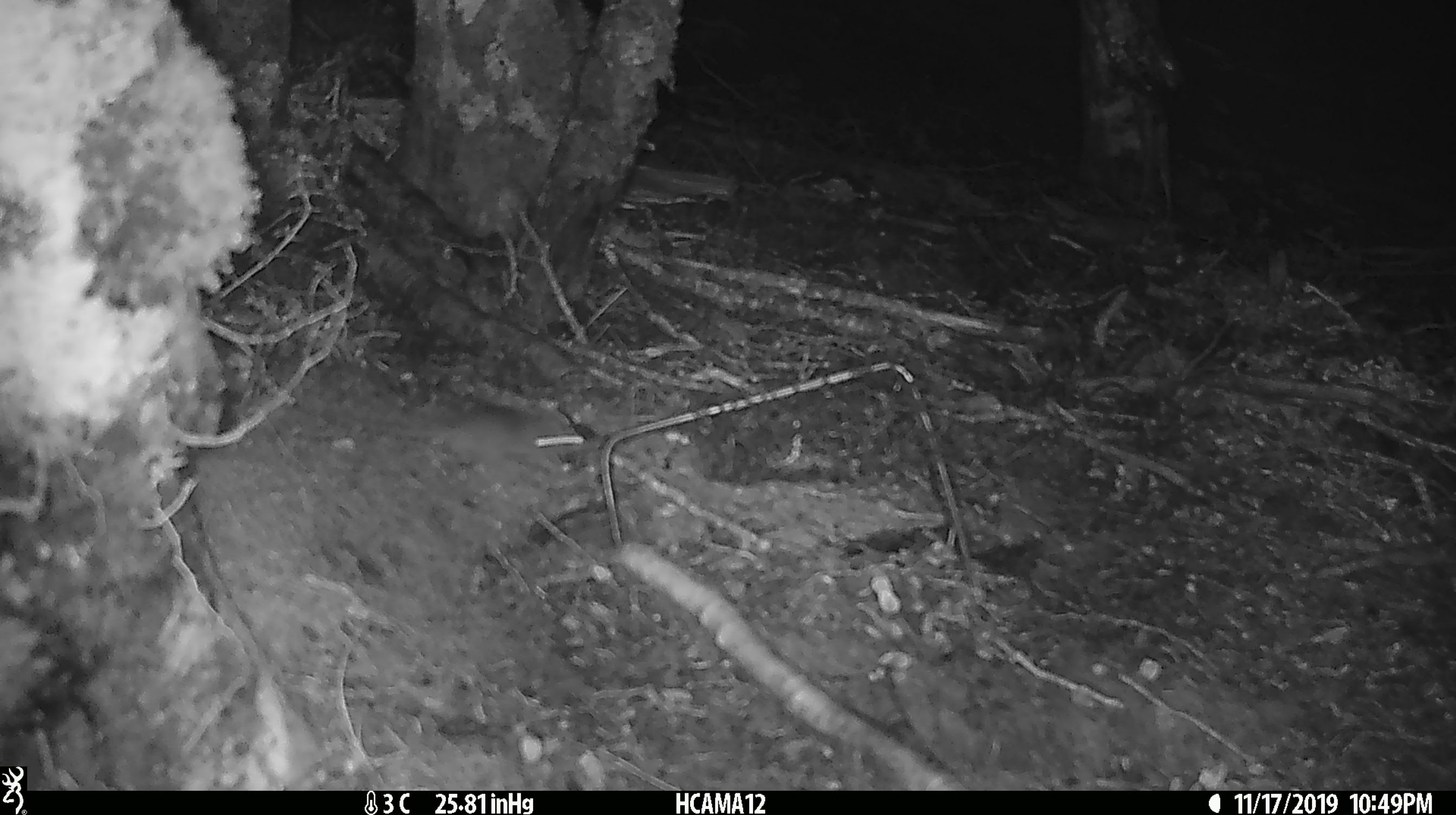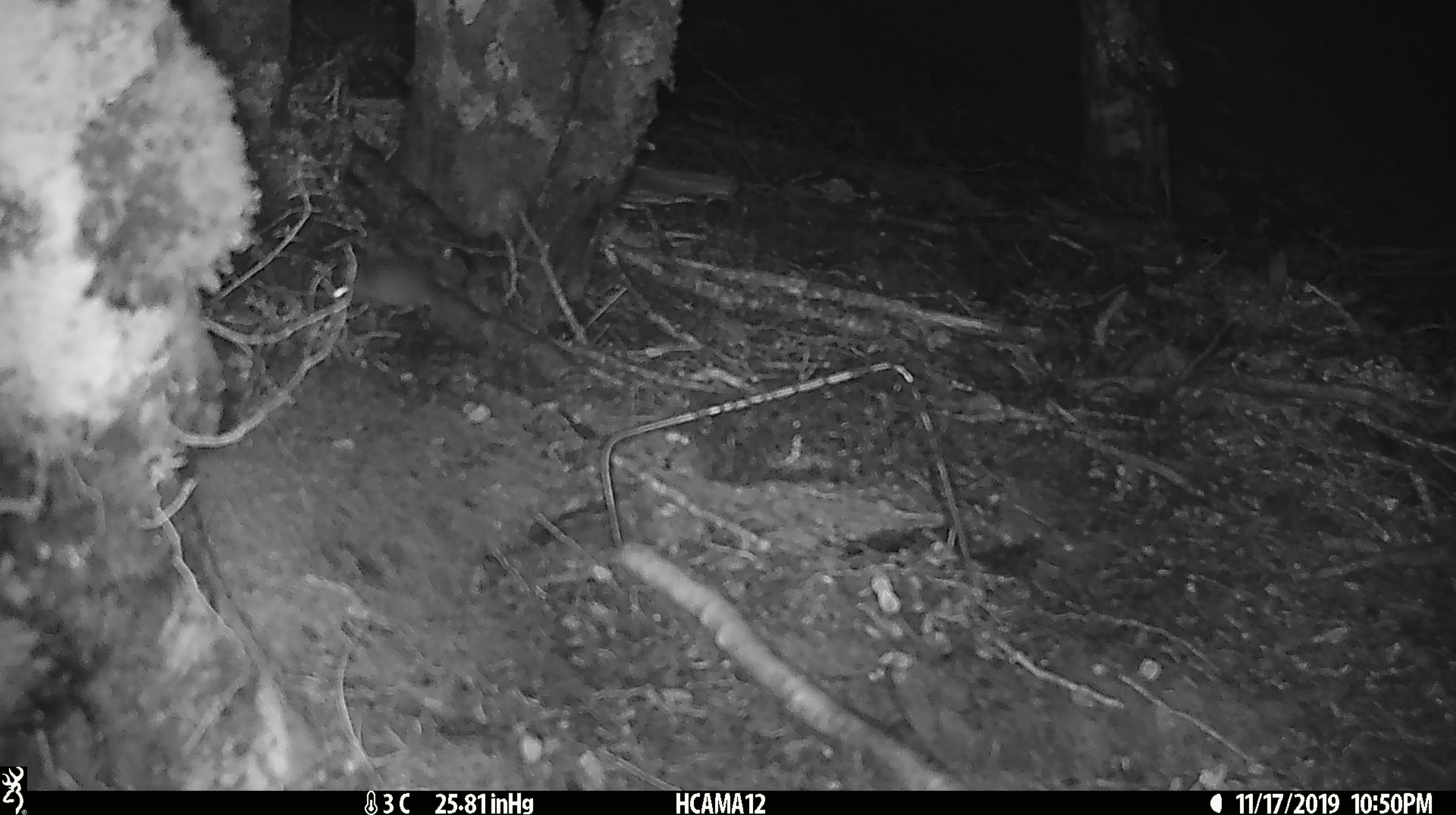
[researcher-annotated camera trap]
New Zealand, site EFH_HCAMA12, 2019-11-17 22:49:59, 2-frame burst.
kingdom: Animalia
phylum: Chordata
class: Mammalia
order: Rodentia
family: Muridae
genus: Mus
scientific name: Mus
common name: mouse